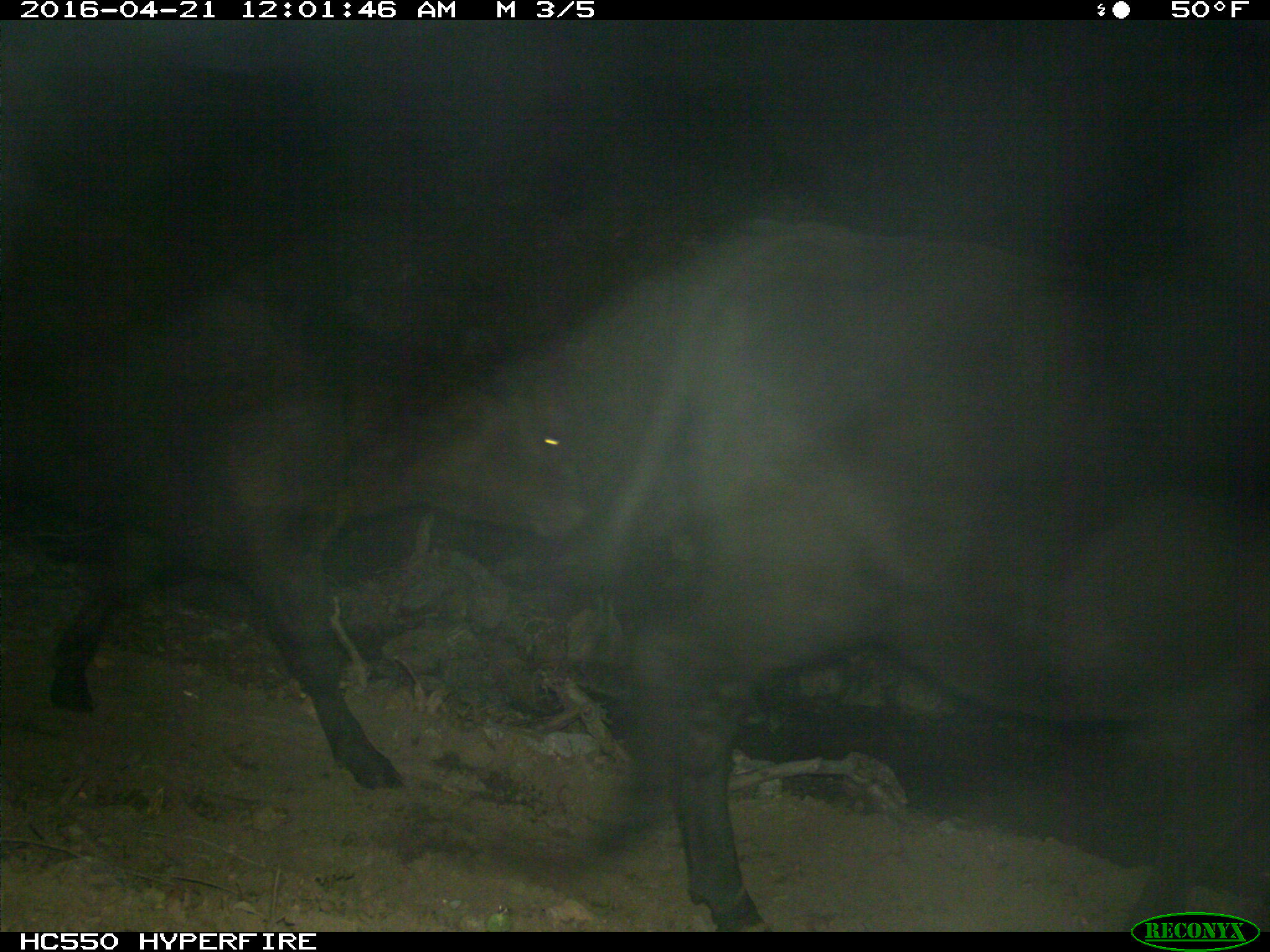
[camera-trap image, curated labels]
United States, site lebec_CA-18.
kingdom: Animalia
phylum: Chordata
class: Mammalia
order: Artiodactyla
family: Bovidae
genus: Bos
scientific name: Bos taurus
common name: domestic cow